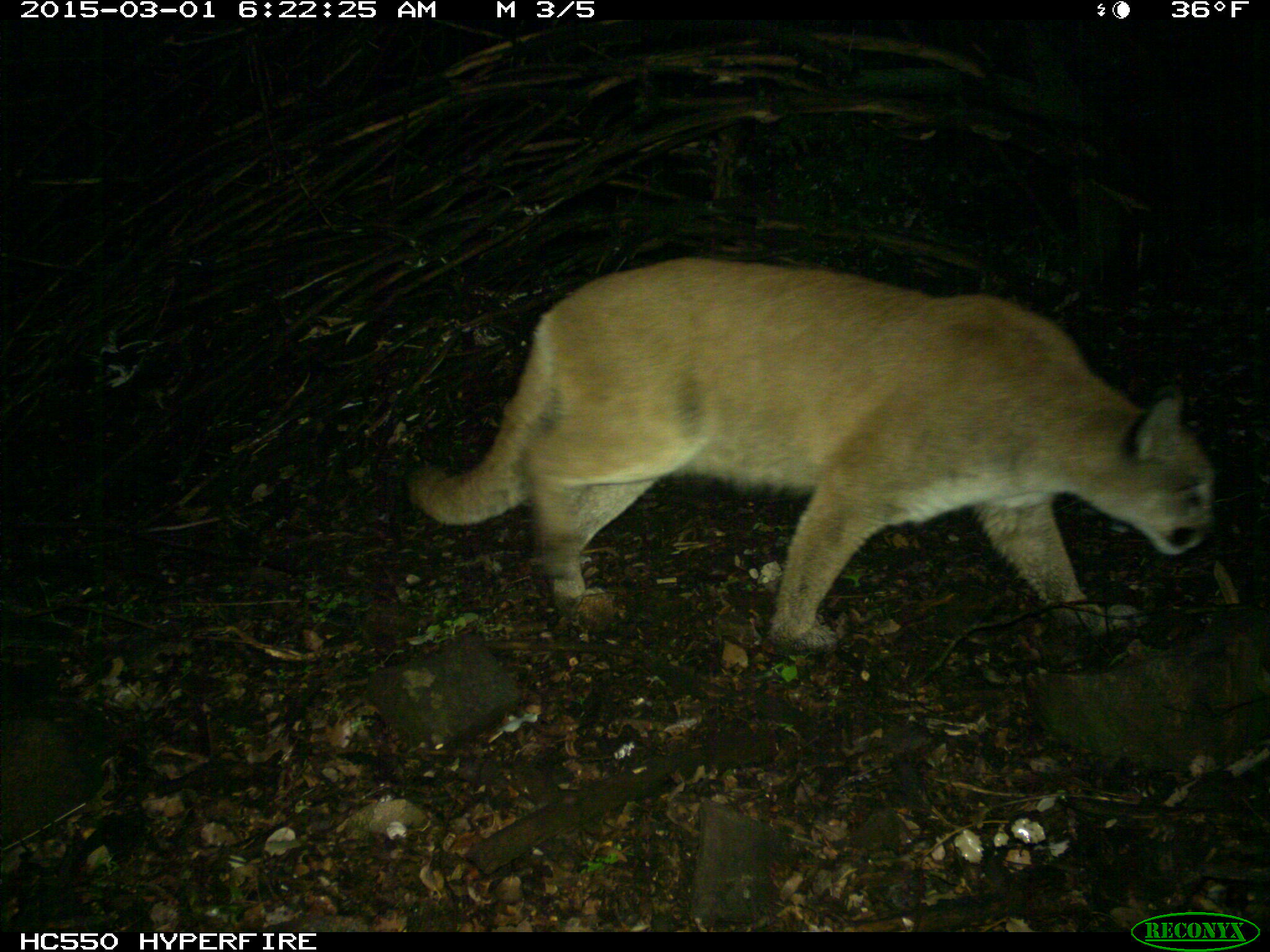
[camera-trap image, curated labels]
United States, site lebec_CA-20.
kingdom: Animalia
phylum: Chordata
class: Mammalia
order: Carnivora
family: Felidae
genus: Puma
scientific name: Puma concolor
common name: mountain lion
Puma concolor (mountain lion).